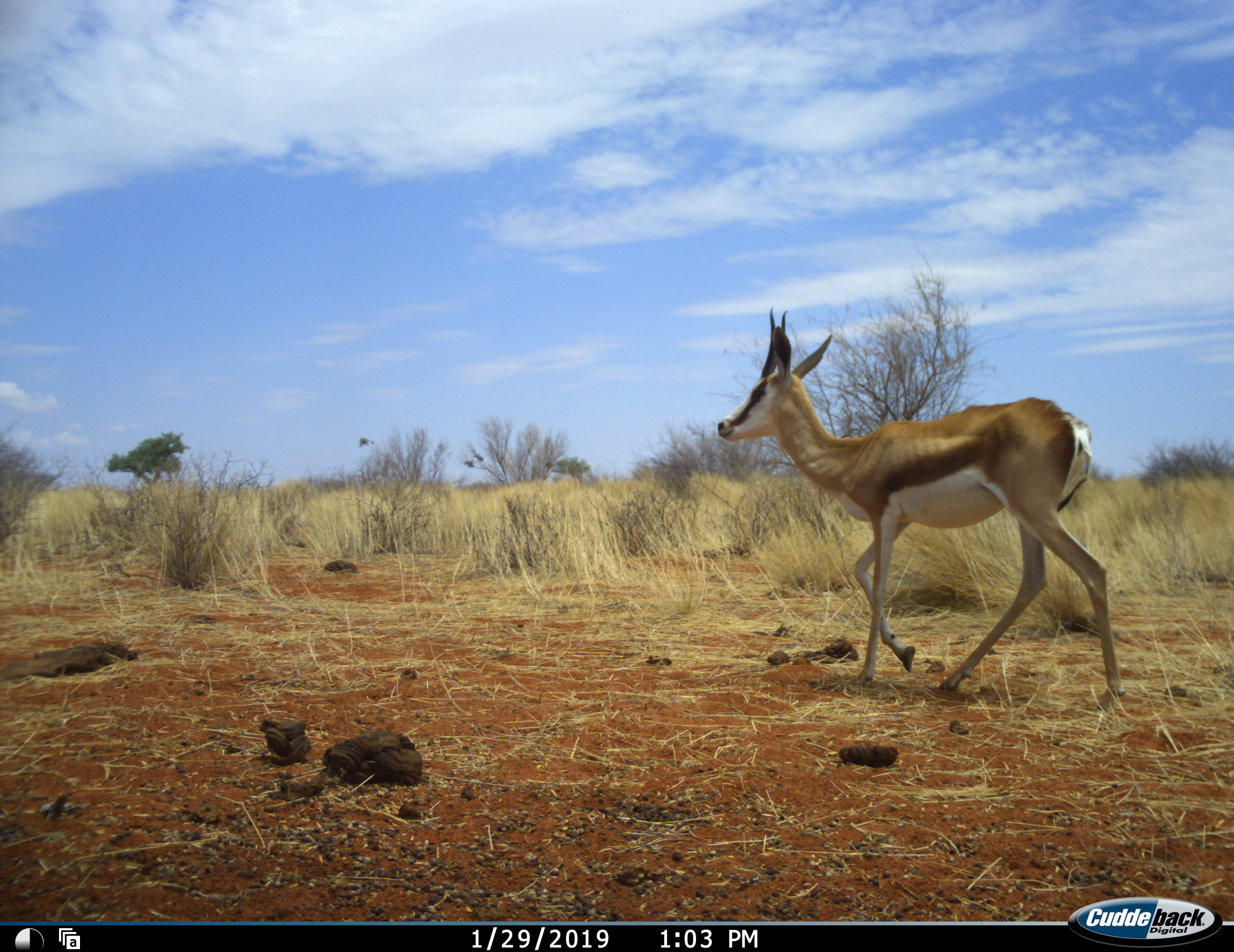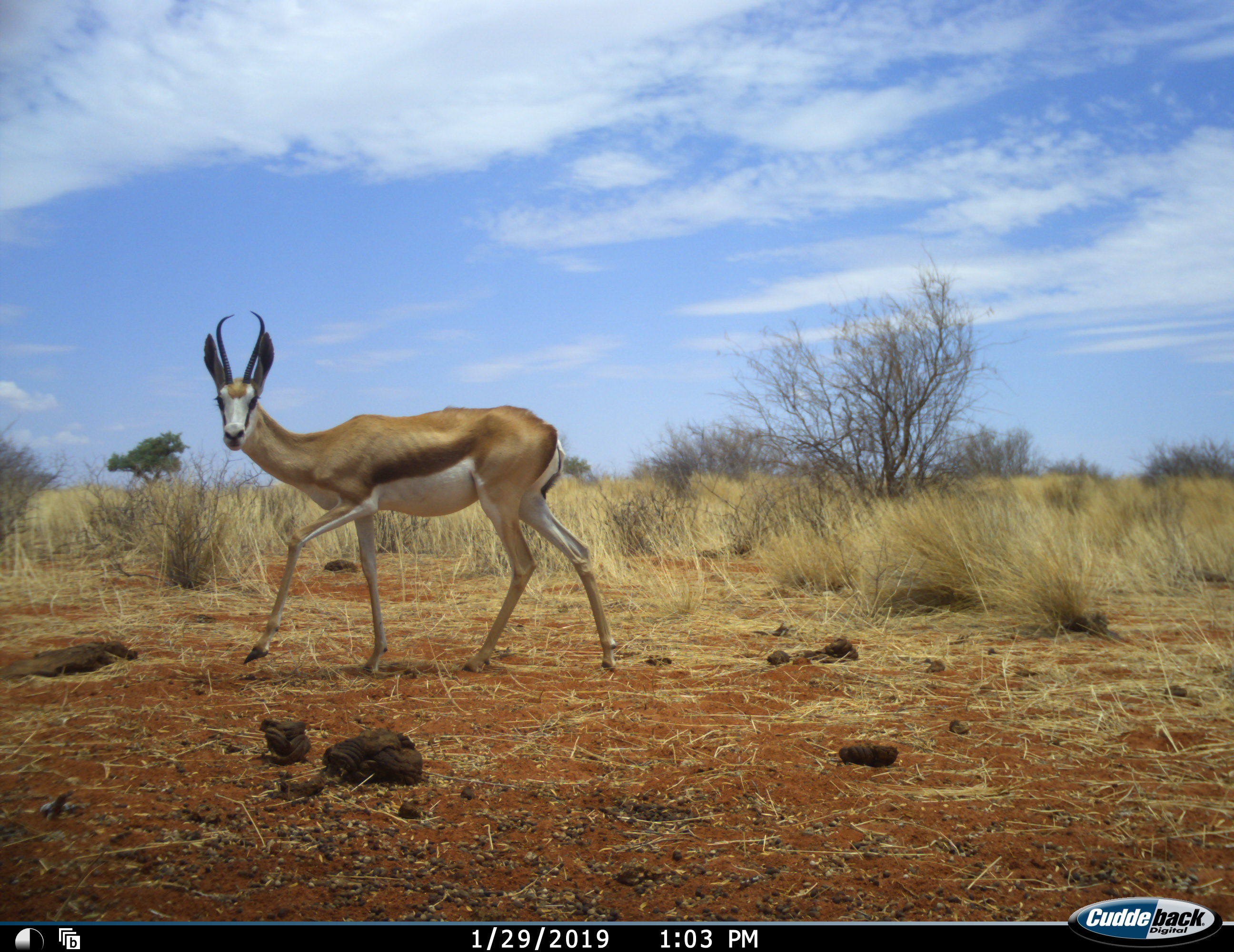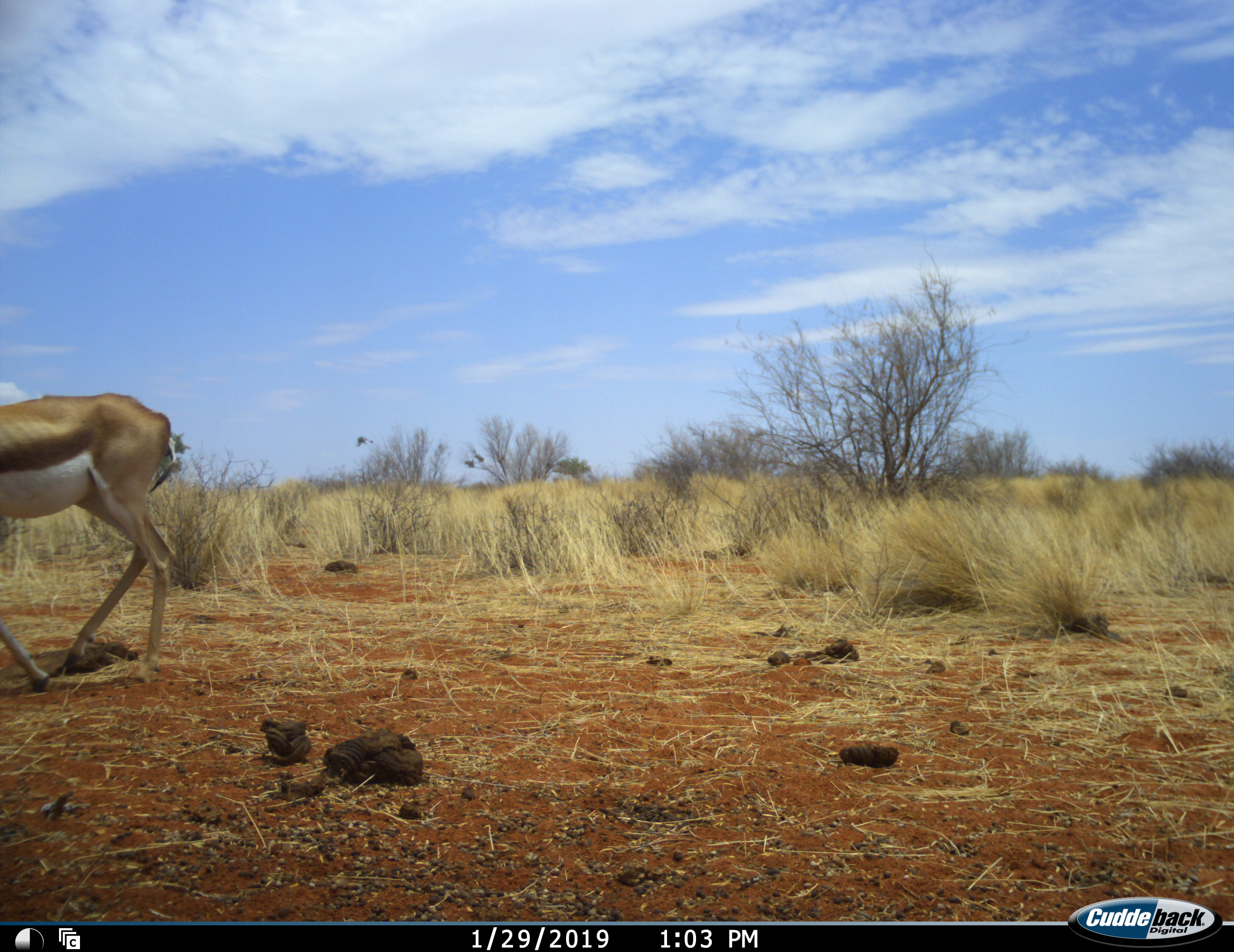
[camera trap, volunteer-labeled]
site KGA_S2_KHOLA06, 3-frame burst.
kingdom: Animalia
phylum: Chordata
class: Mammalia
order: Artiodactyla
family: Bovidae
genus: Antidorcas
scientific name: Antidorcas marsupialis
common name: springbok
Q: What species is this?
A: Springbok (Antidorcas marsupialis).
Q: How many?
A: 1.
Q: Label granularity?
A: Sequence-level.